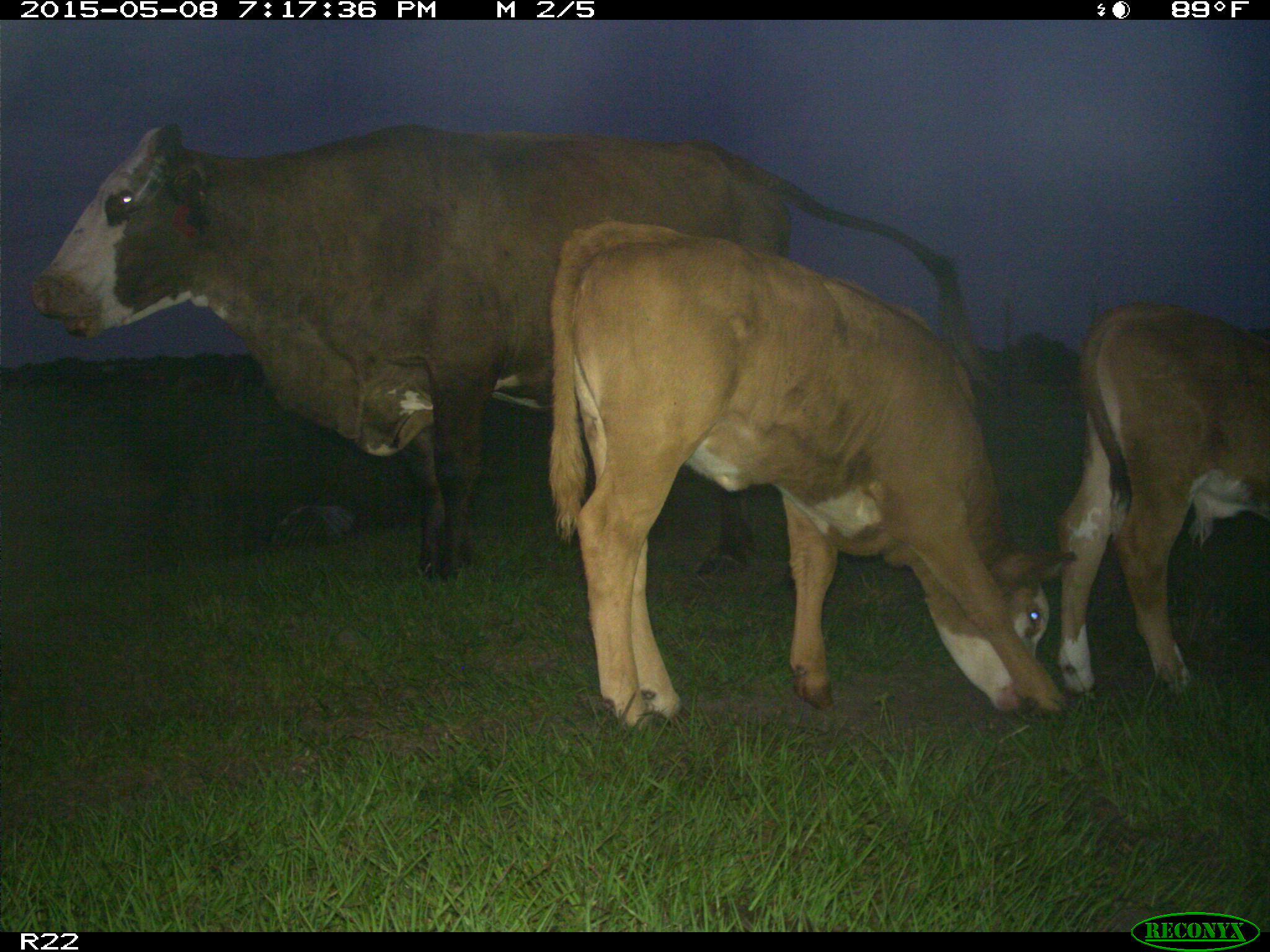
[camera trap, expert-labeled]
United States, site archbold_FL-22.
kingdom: Animalia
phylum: Chordata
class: Mammalia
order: Artiodactyla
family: Bovidae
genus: Bos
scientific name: Bos taurus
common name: domestic cow